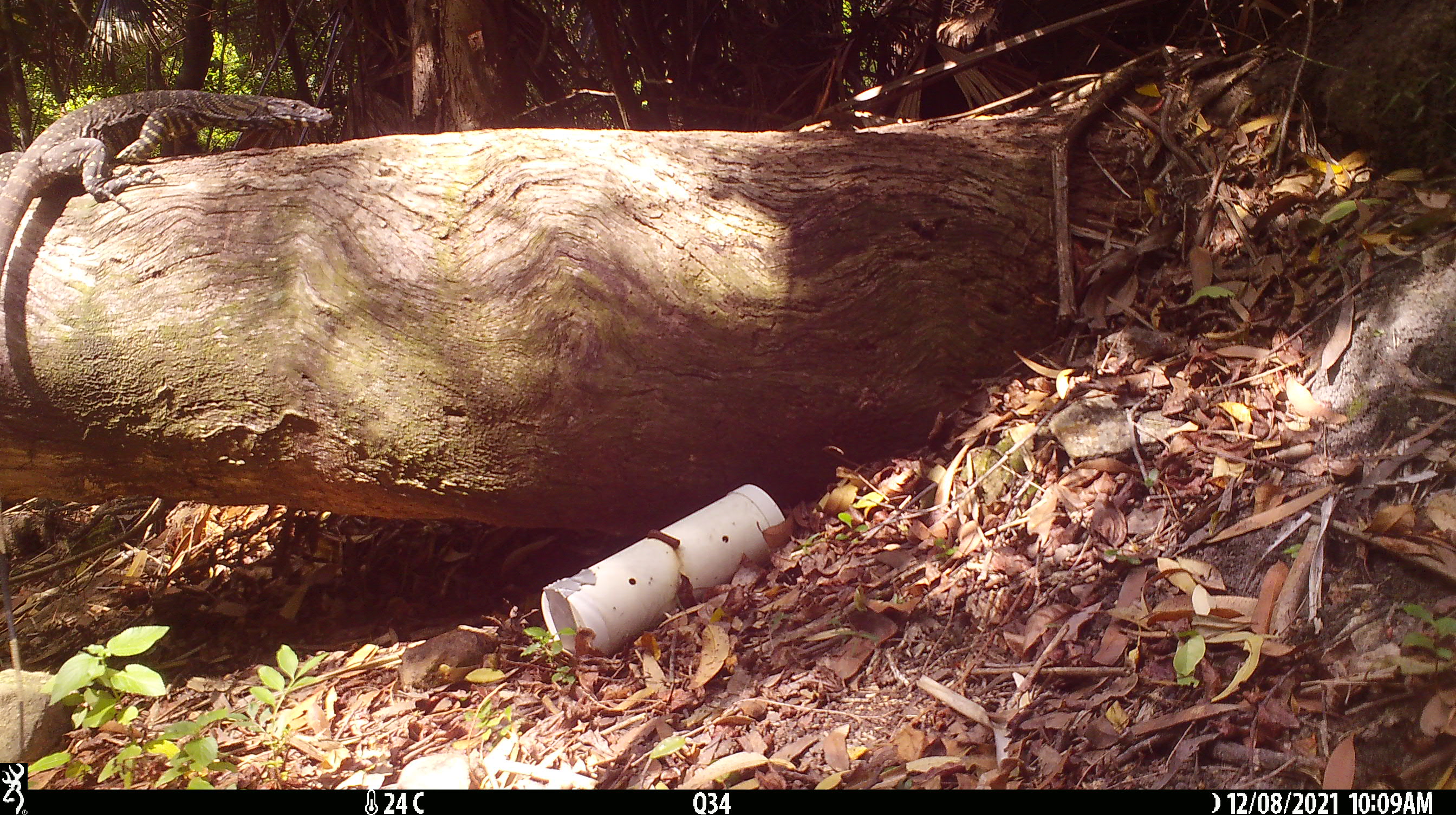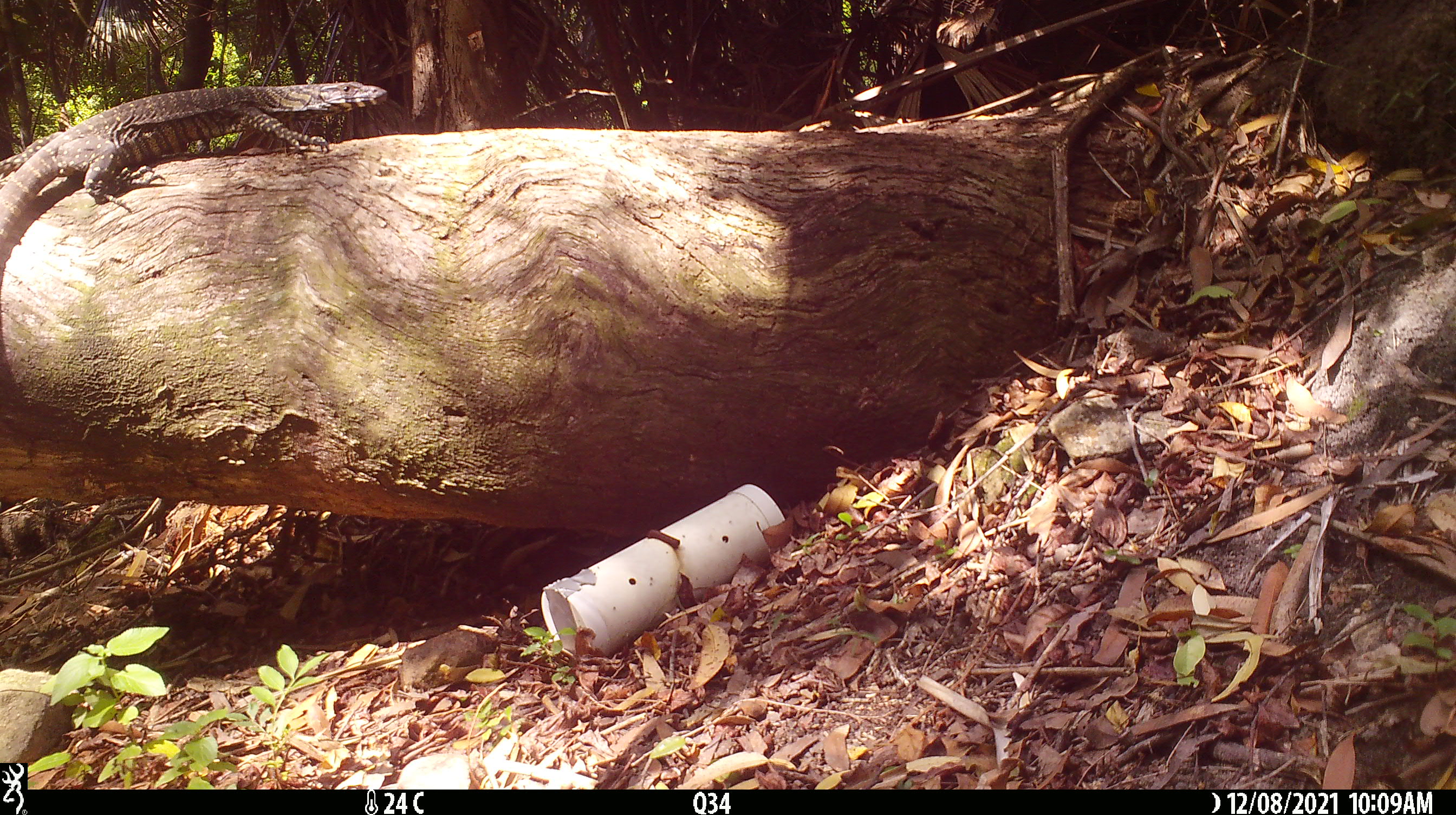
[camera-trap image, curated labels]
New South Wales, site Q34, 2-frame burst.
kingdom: Animalia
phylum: Chordata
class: Reptilia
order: Squamata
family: Varanidae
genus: Varanus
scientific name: Varanus varius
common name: lace monitor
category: goanna